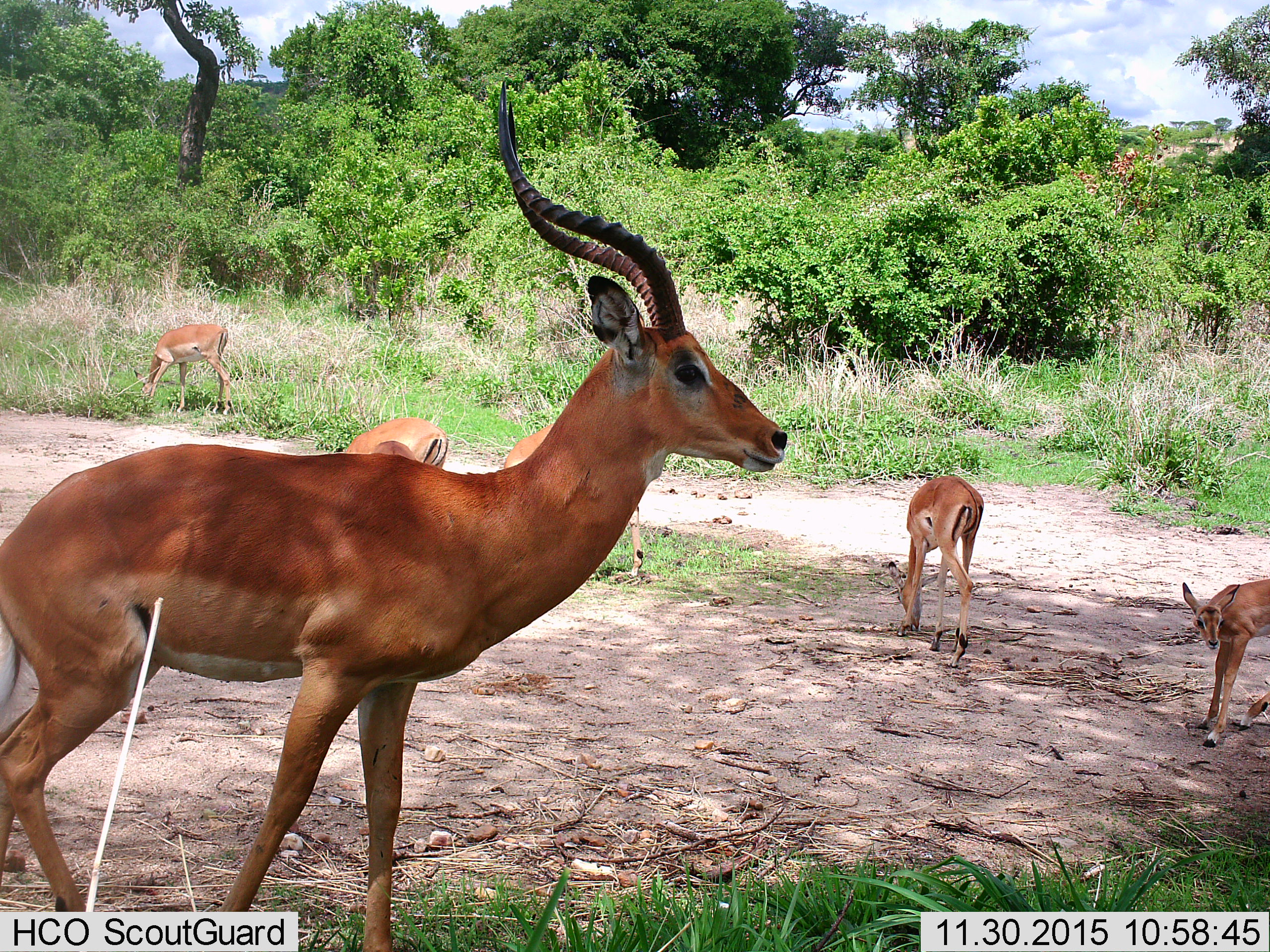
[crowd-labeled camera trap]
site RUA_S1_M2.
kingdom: Animalia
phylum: Chordata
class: Mammalia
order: Artiodactyla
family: Bovidae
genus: Aepyceros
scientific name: Aepyceros melampus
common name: impala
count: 6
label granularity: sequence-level